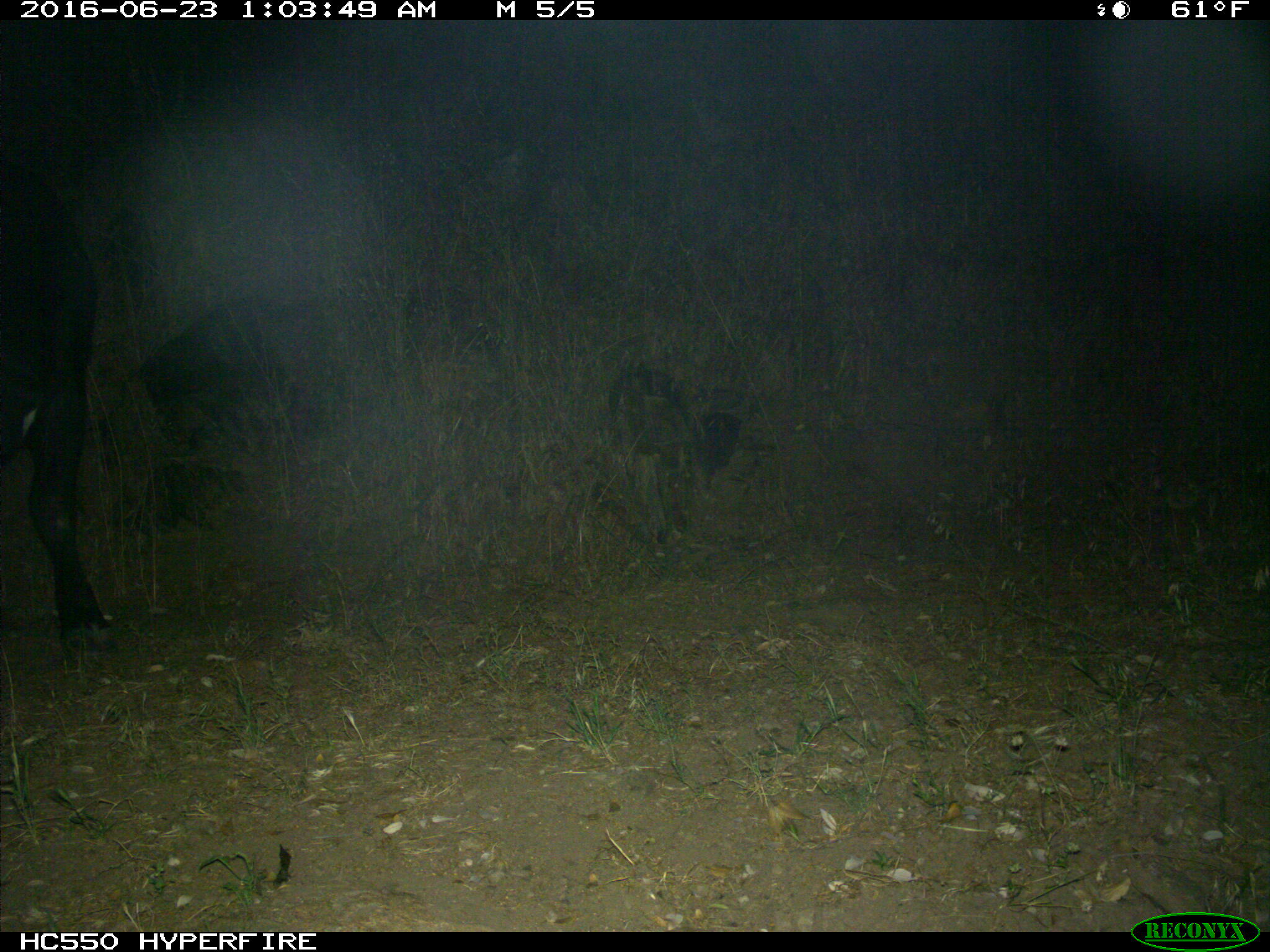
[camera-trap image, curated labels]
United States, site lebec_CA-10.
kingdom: Animalia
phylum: Chordata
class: Mammalia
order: Artiodactyla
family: Bovidae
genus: Bos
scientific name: Bos taurus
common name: domestic cow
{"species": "Bos taurus (domestic cow)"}